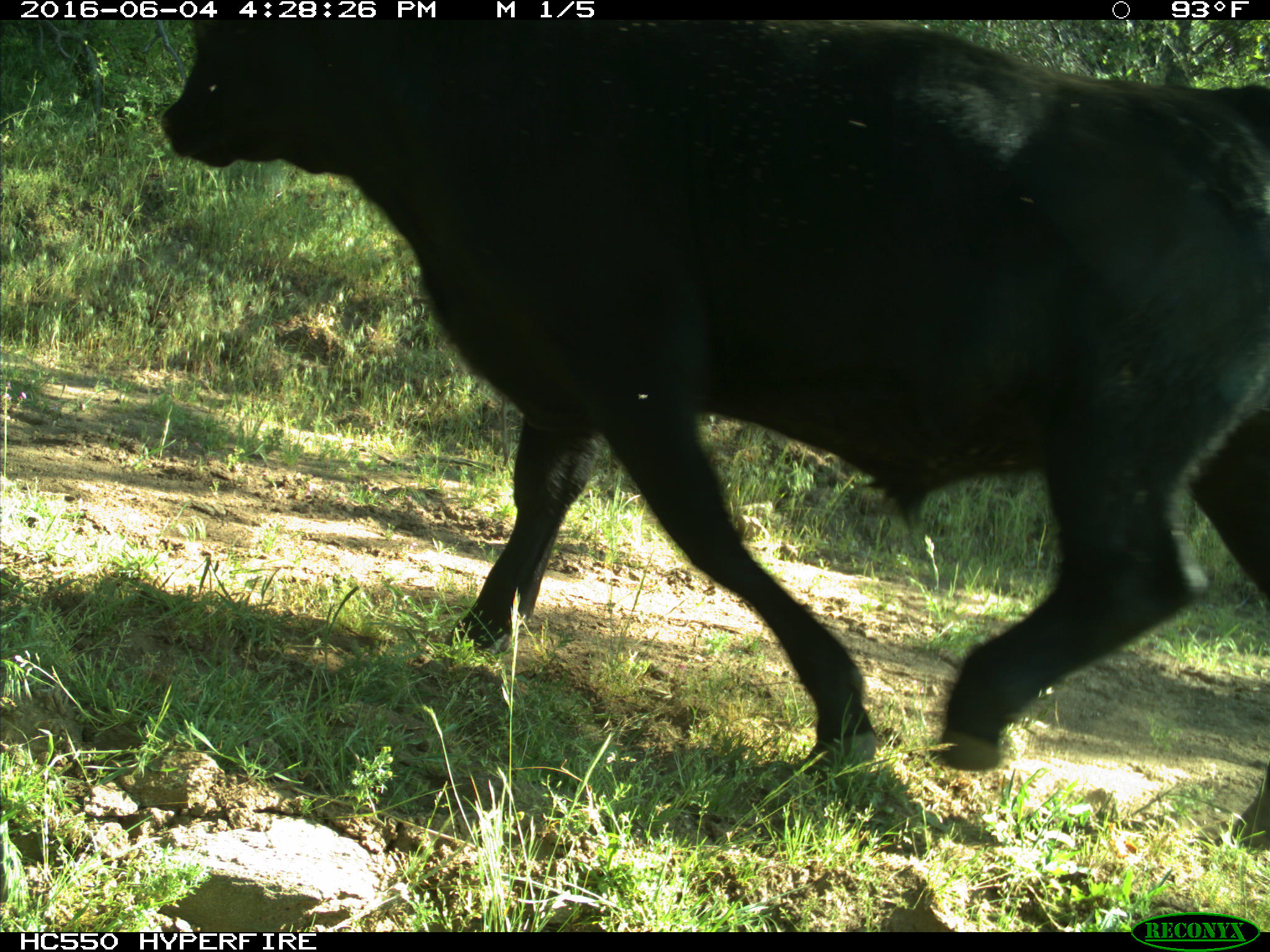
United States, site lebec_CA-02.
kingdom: Animalia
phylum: Chordata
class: Mammalia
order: Artiodactyla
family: Bovidae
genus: Bos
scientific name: Bos taurus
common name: domestic cow